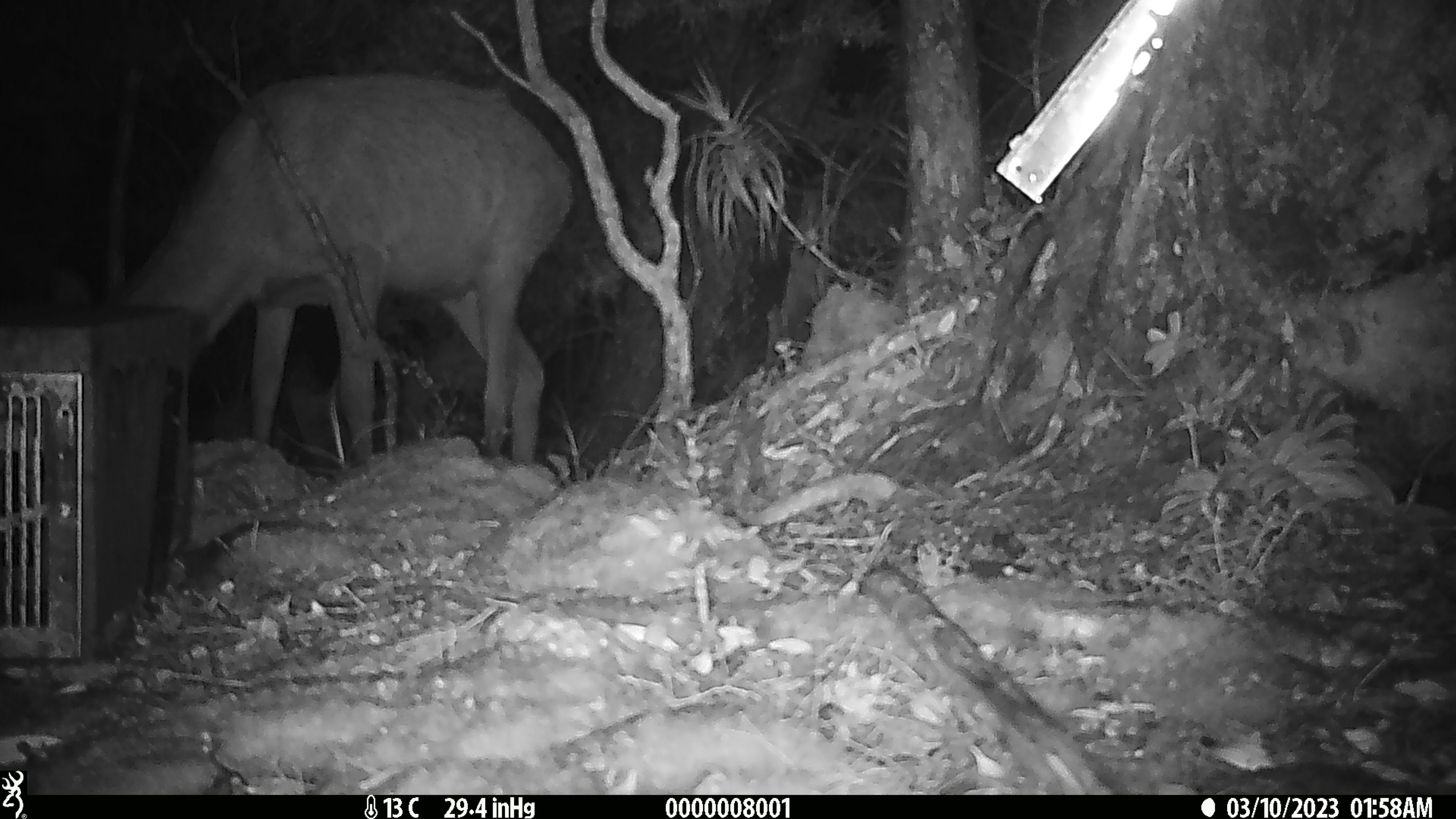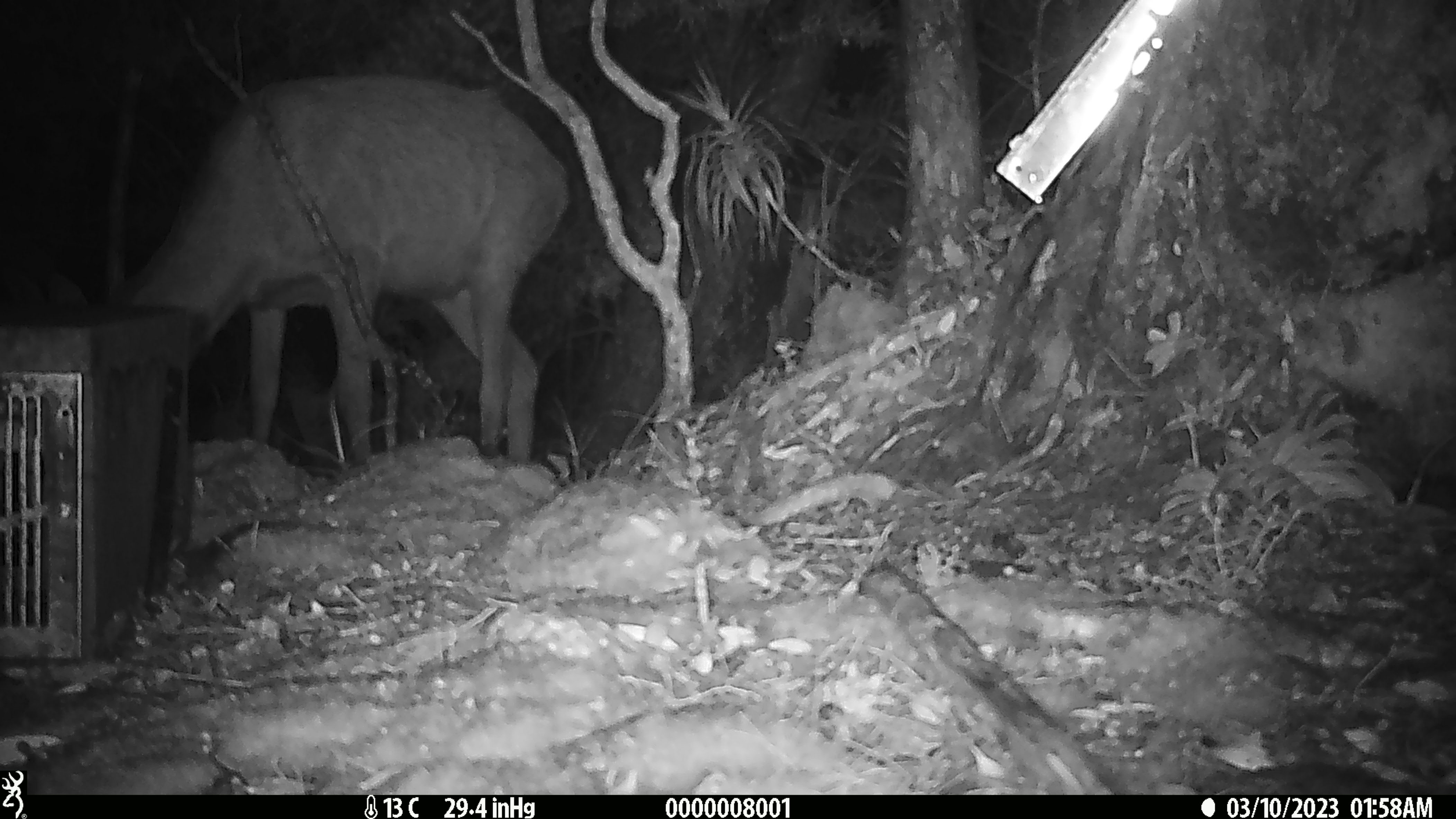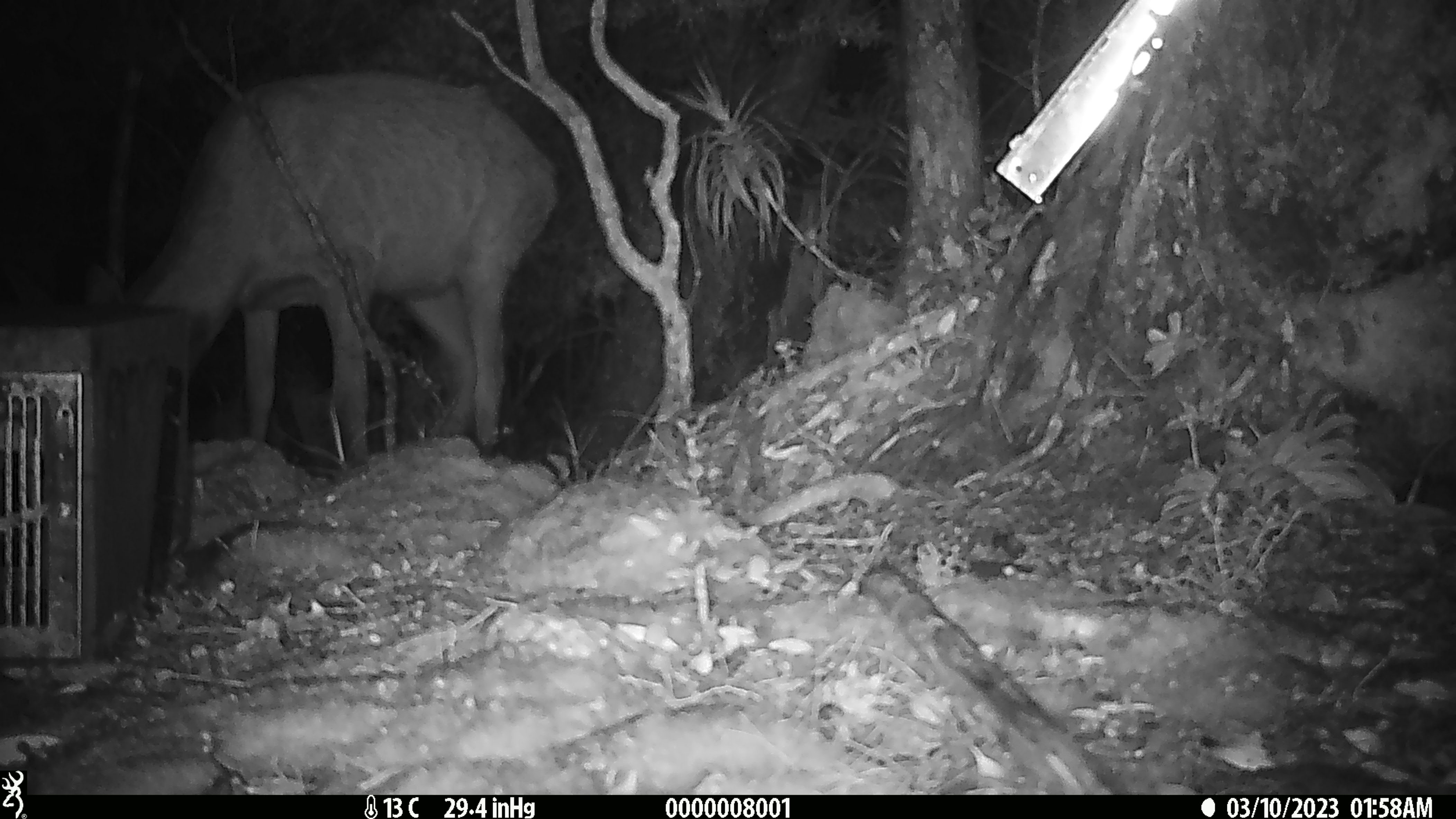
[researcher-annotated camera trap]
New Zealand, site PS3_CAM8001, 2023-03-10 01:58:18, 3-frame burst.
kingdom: Animalia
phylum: Chordata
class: Mammalia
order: Artiodactyla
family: Cervidae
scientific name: Cervidae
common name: deer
Deer (Cervidae).